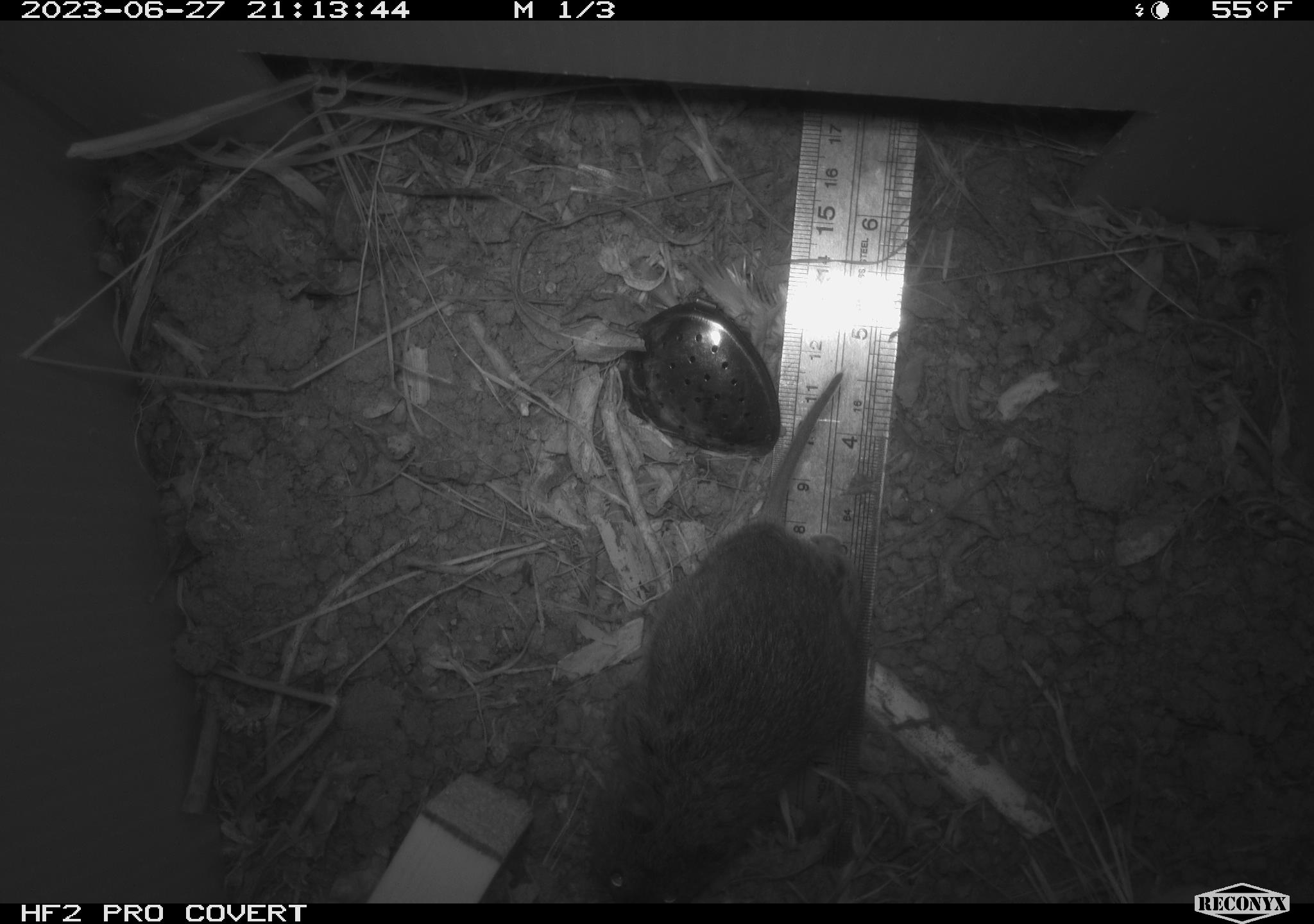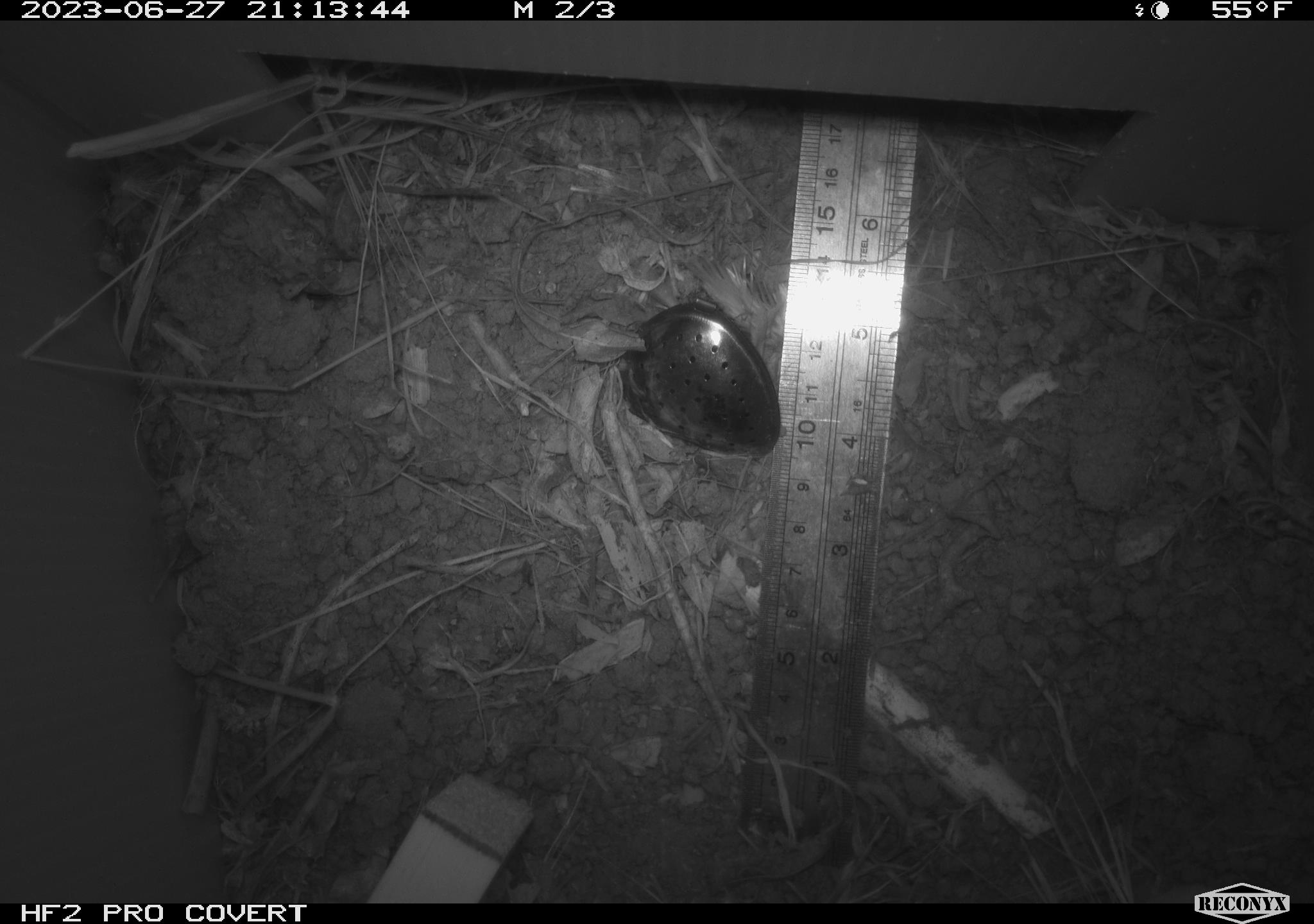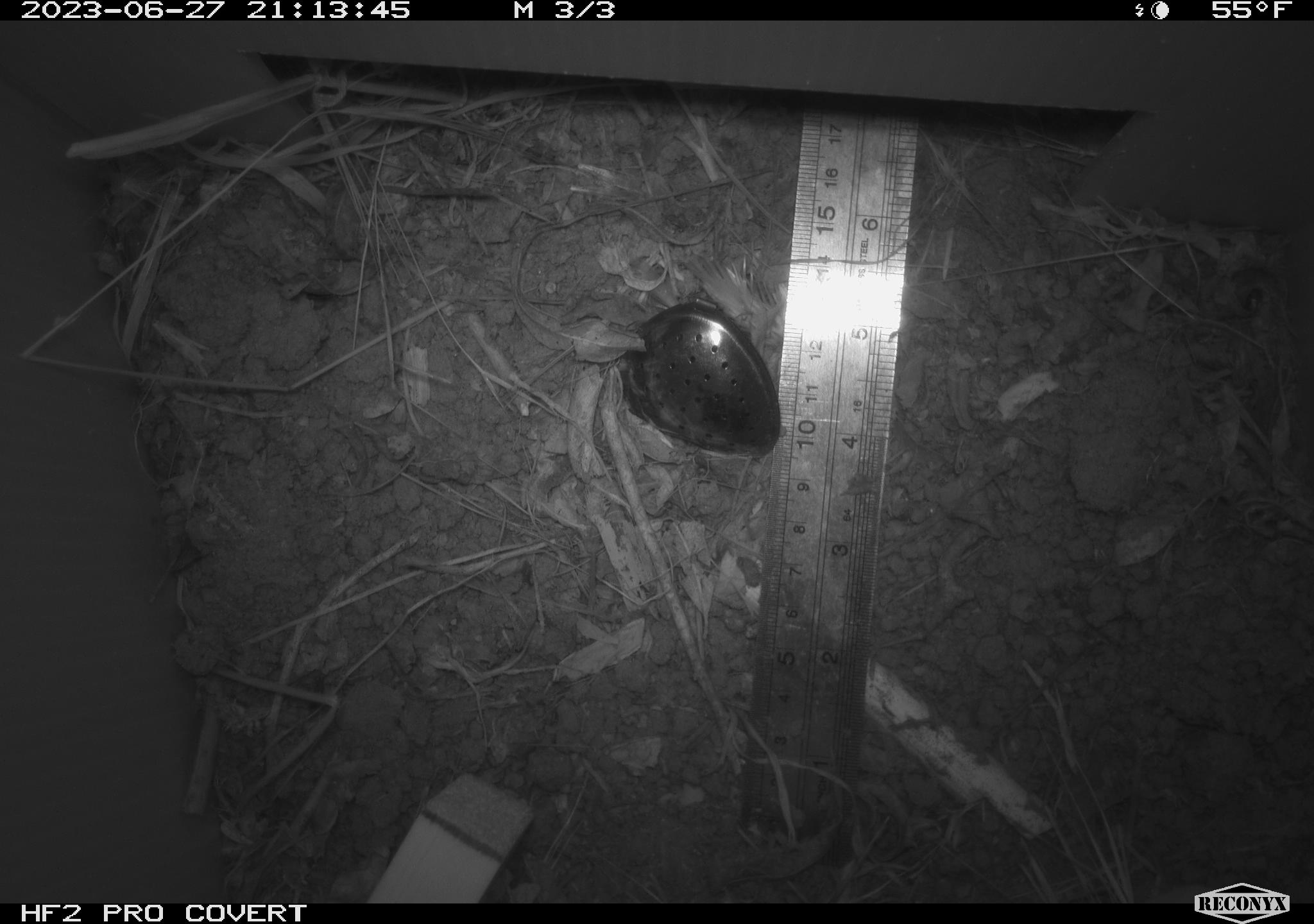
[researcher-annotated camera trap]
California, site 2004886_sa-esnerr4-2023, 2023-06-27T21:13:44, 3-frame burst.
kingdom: Animalia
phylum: Chordata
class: Mammalia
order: Rodentia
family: Cricetidae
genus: Microtus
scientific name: Microtus californicus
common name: california vole